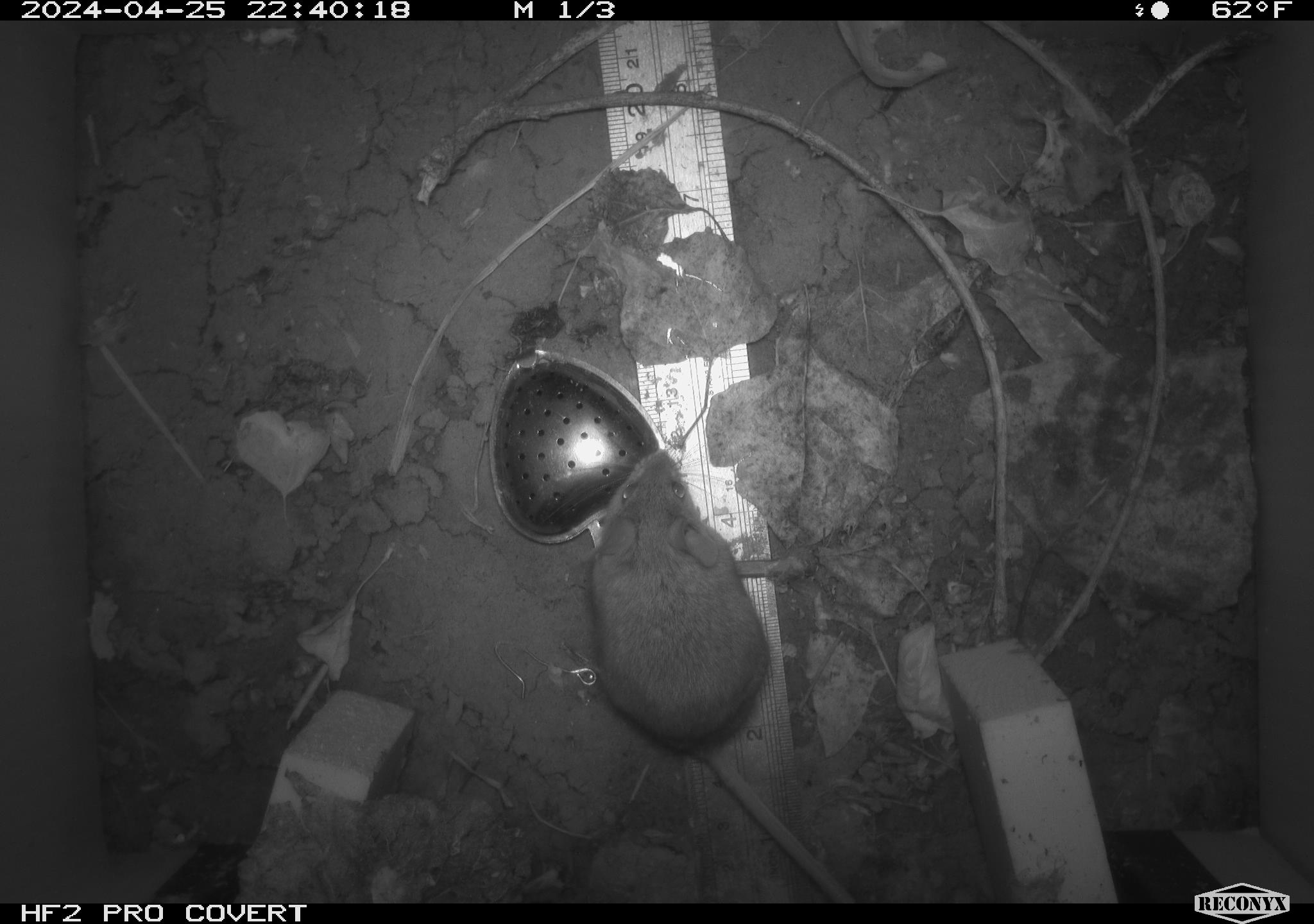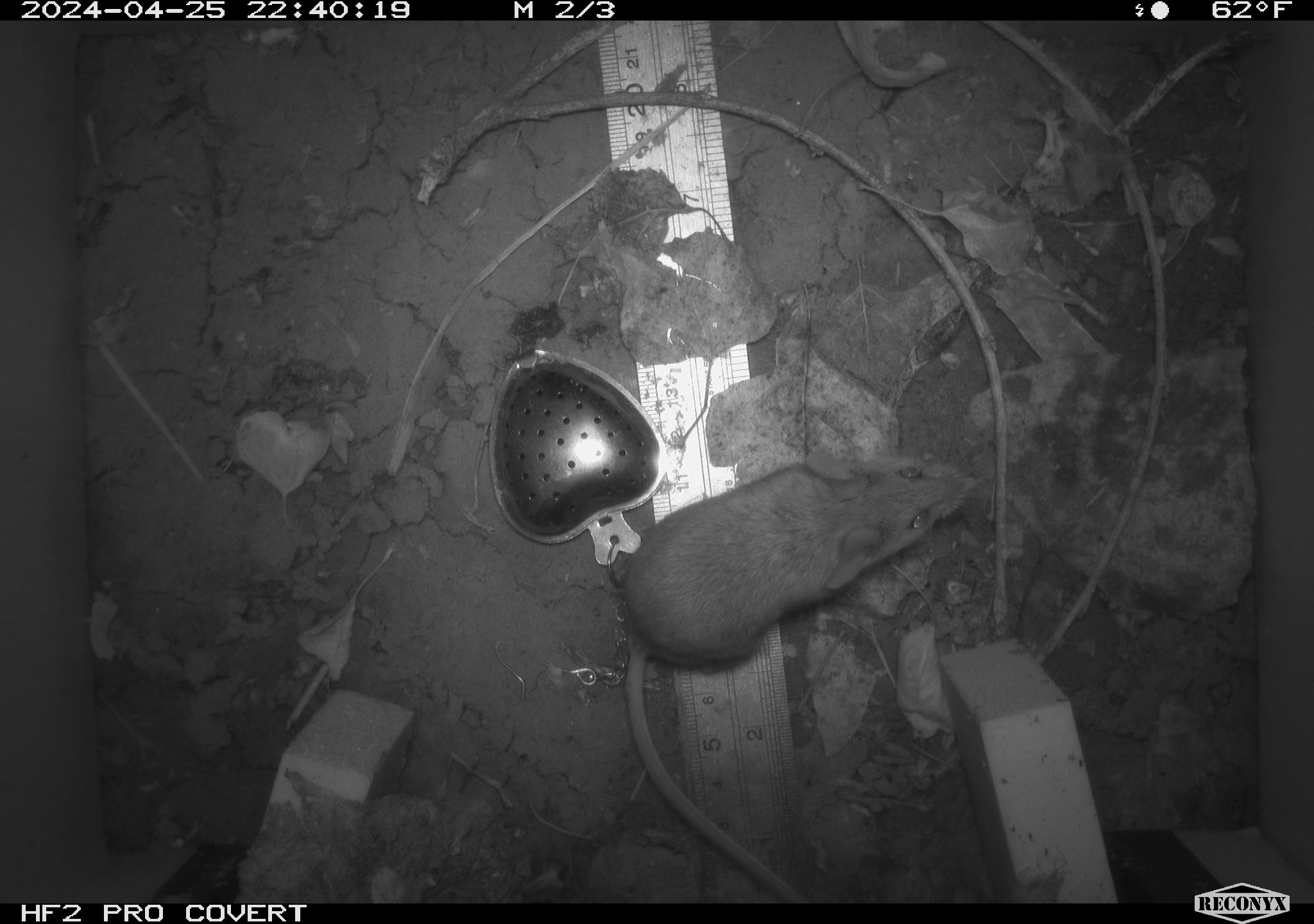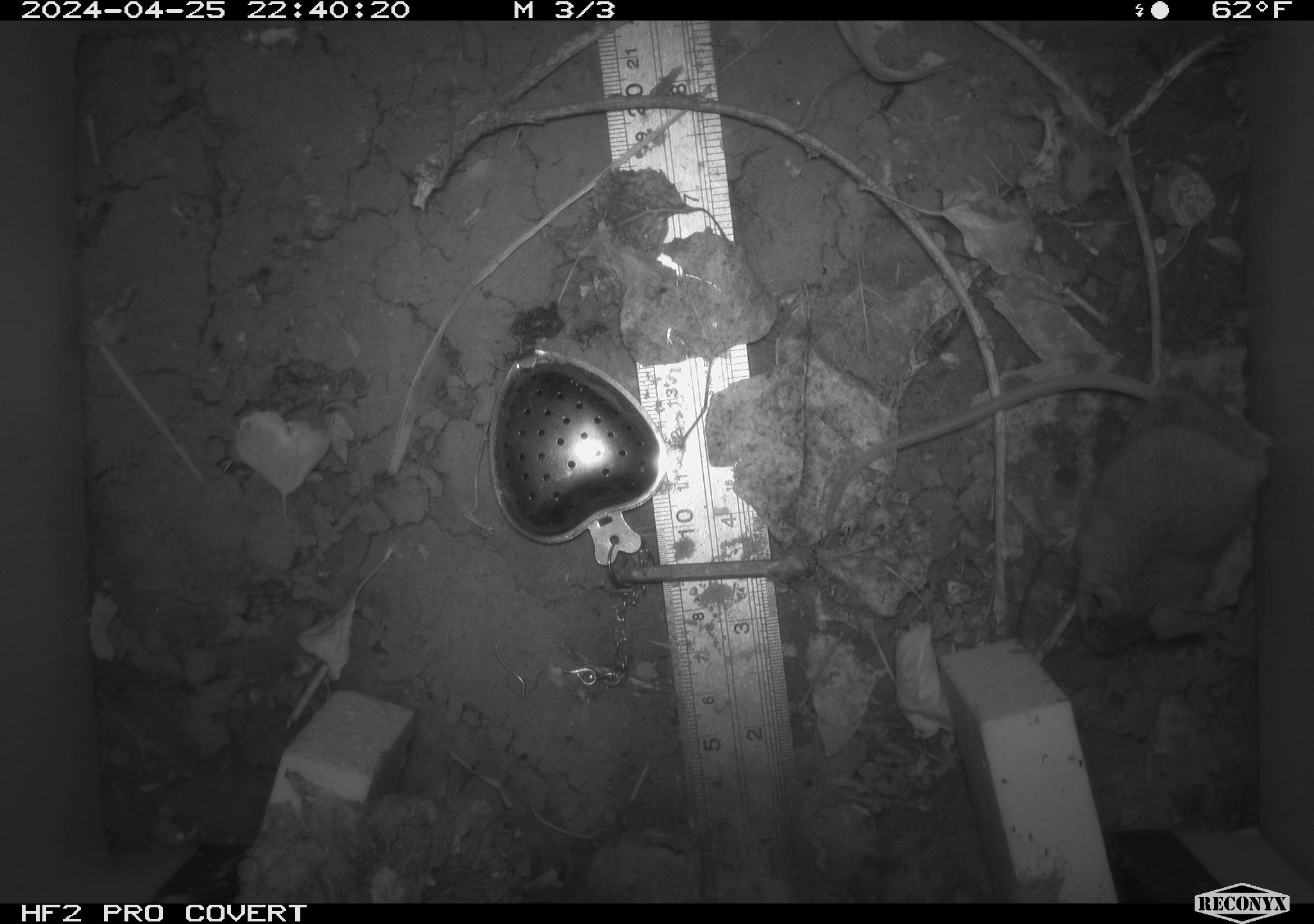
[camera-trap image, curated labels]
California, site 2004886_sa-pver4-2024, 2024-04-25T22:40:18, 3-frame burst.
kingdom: Animalia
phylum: Chordata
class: Mammalia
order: Rodentia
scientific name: Rodentia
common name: mouse species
Mouse species (Rodentia).